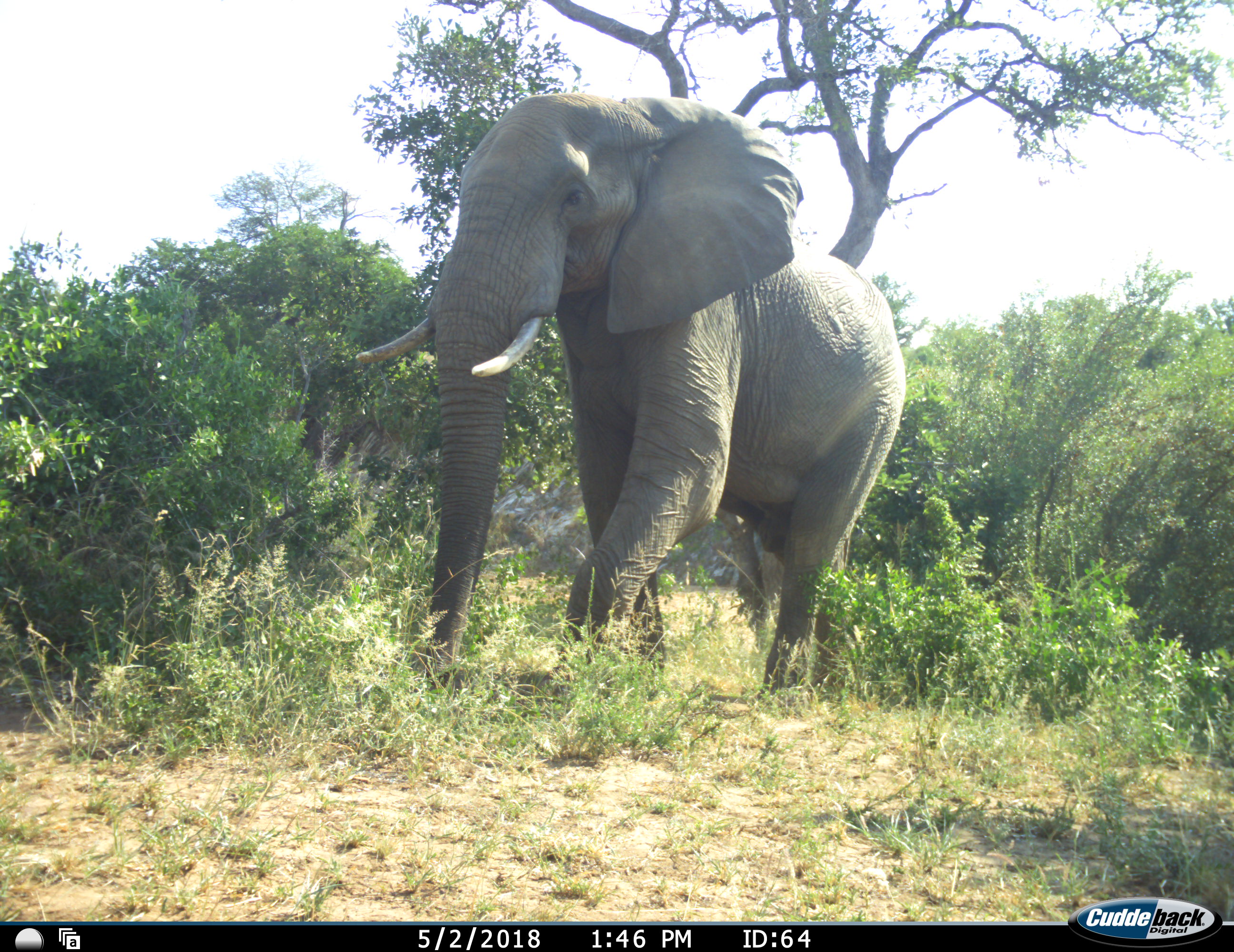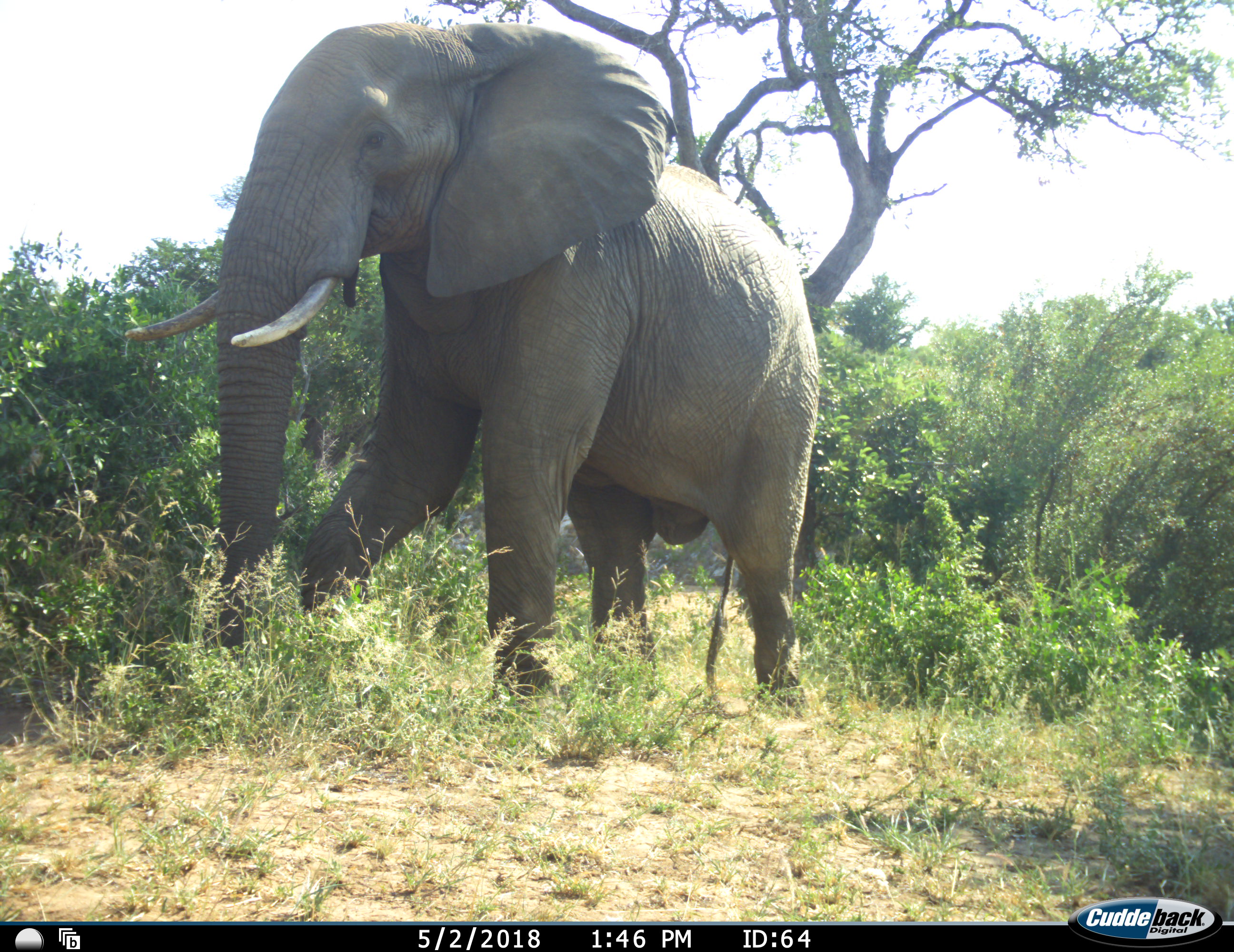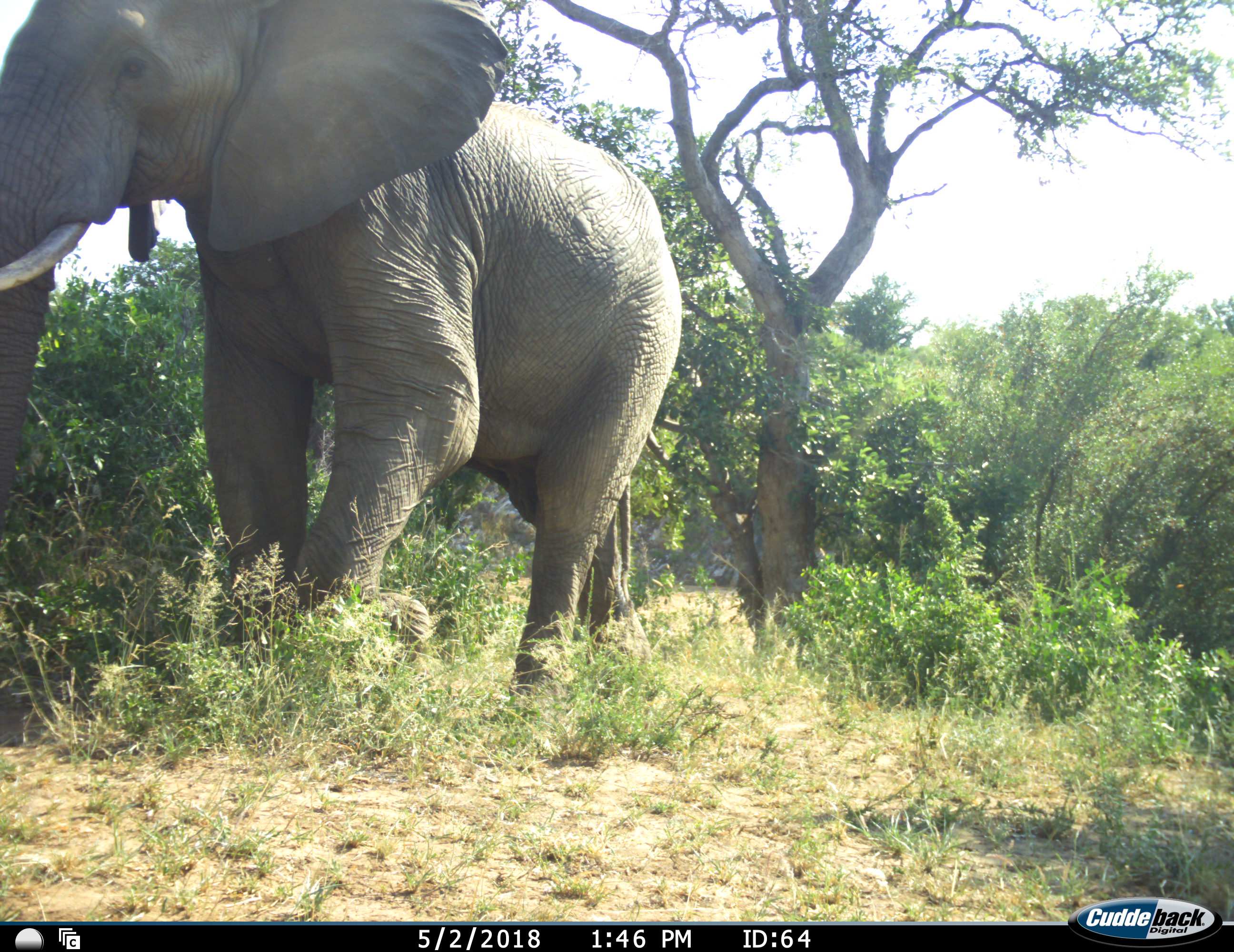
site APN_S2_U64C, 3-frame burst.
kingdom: Animalia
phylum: Chordata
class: Mammalia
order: Proboscidea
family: Elephantidae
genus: Loxodonta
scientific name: Loxodonta africana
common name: african bush elephant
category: elephant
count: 1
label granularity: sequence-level